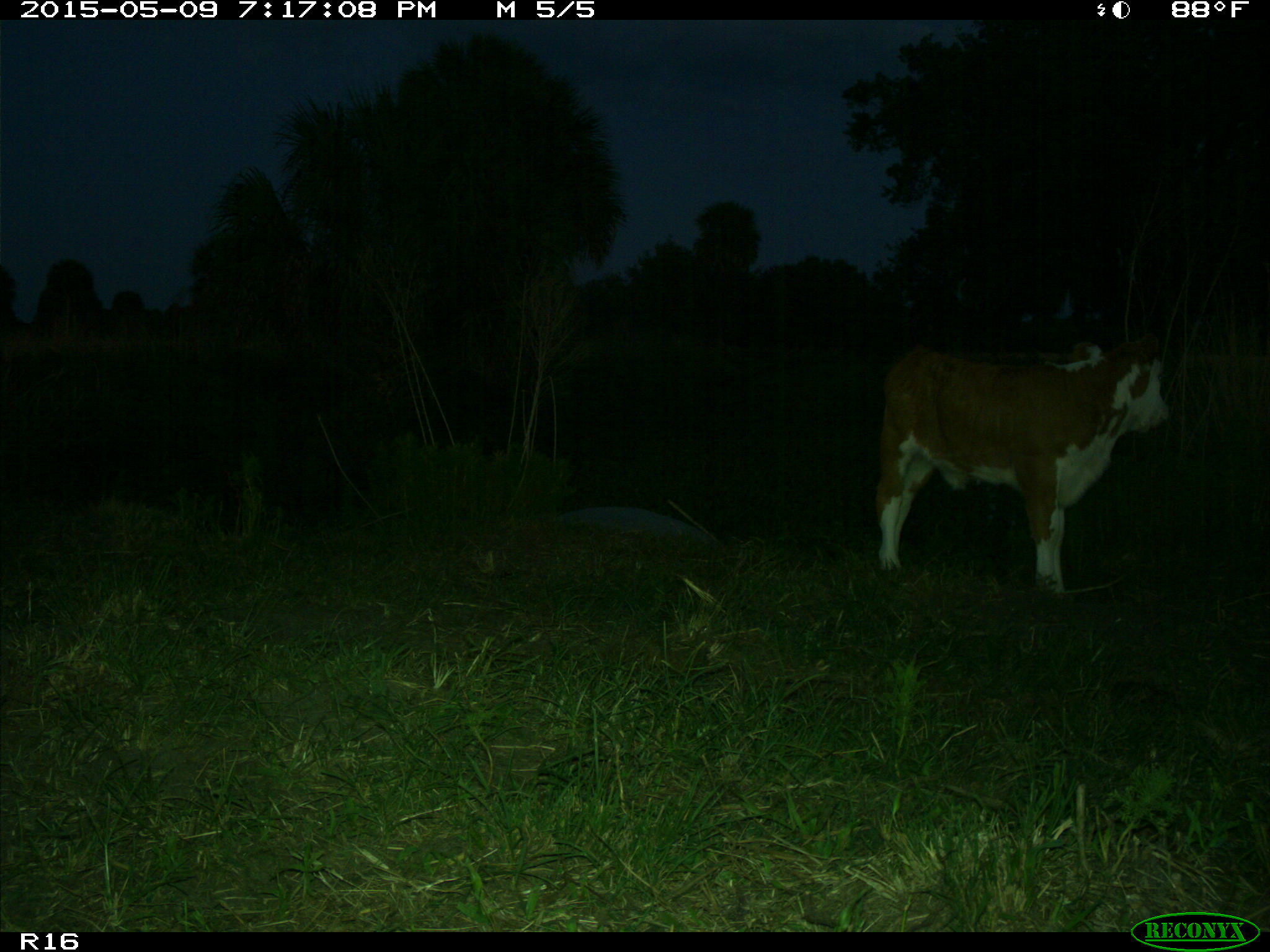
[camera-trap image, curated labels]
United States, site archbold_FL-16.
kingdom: Animalia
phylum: Chordata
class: Mammalia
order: Artiodactyla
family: Bovidae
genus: Bos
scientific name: Bos taurus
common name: domestic cow